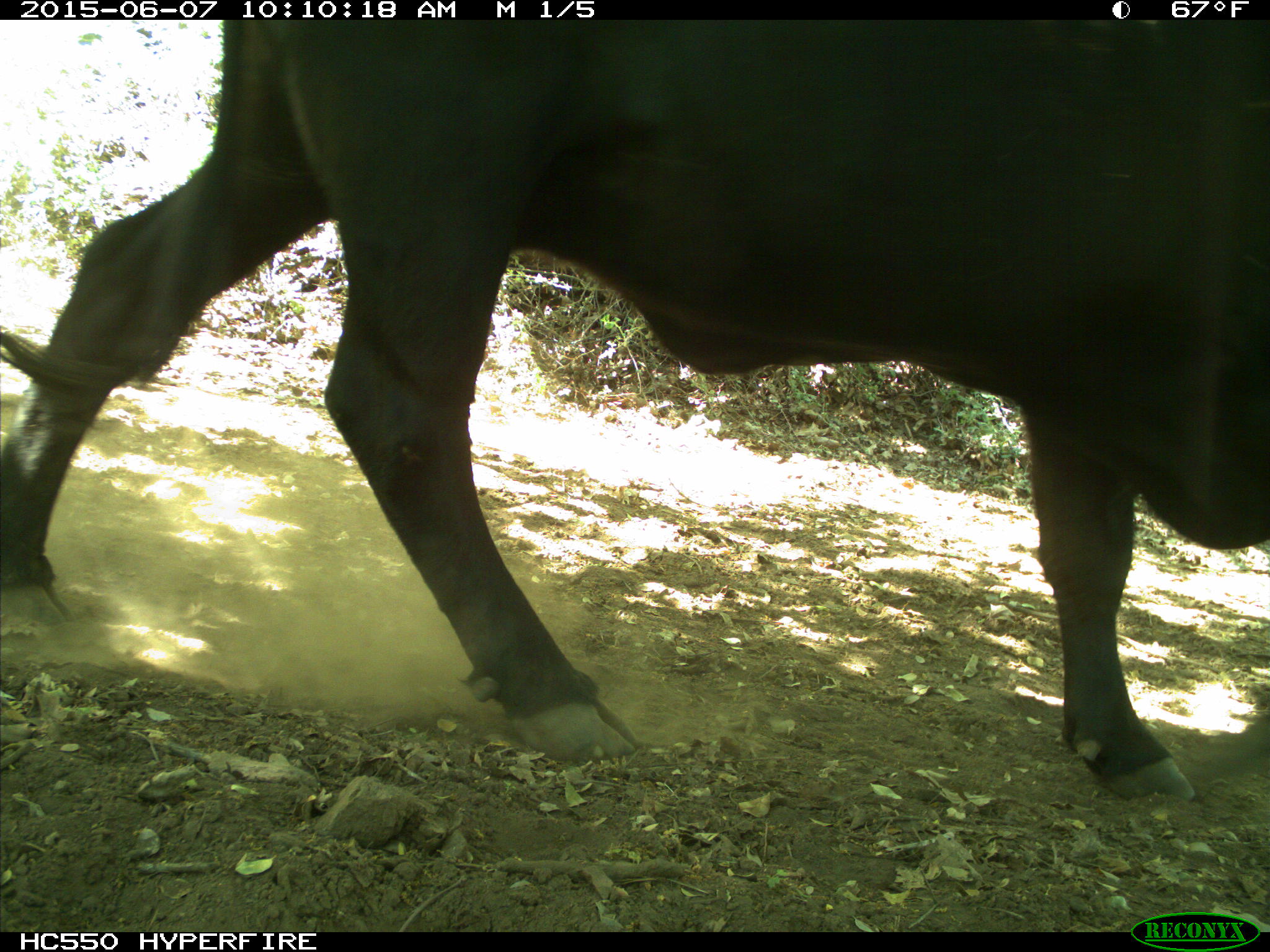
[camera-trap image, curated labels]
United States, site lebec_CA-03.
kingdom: Animalia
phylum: Chordata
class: Mammalia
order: Artiodactyla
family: Bovidae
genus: Bos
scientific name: Bos taurus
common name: domestic cow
Bos taurus (domestic cow).